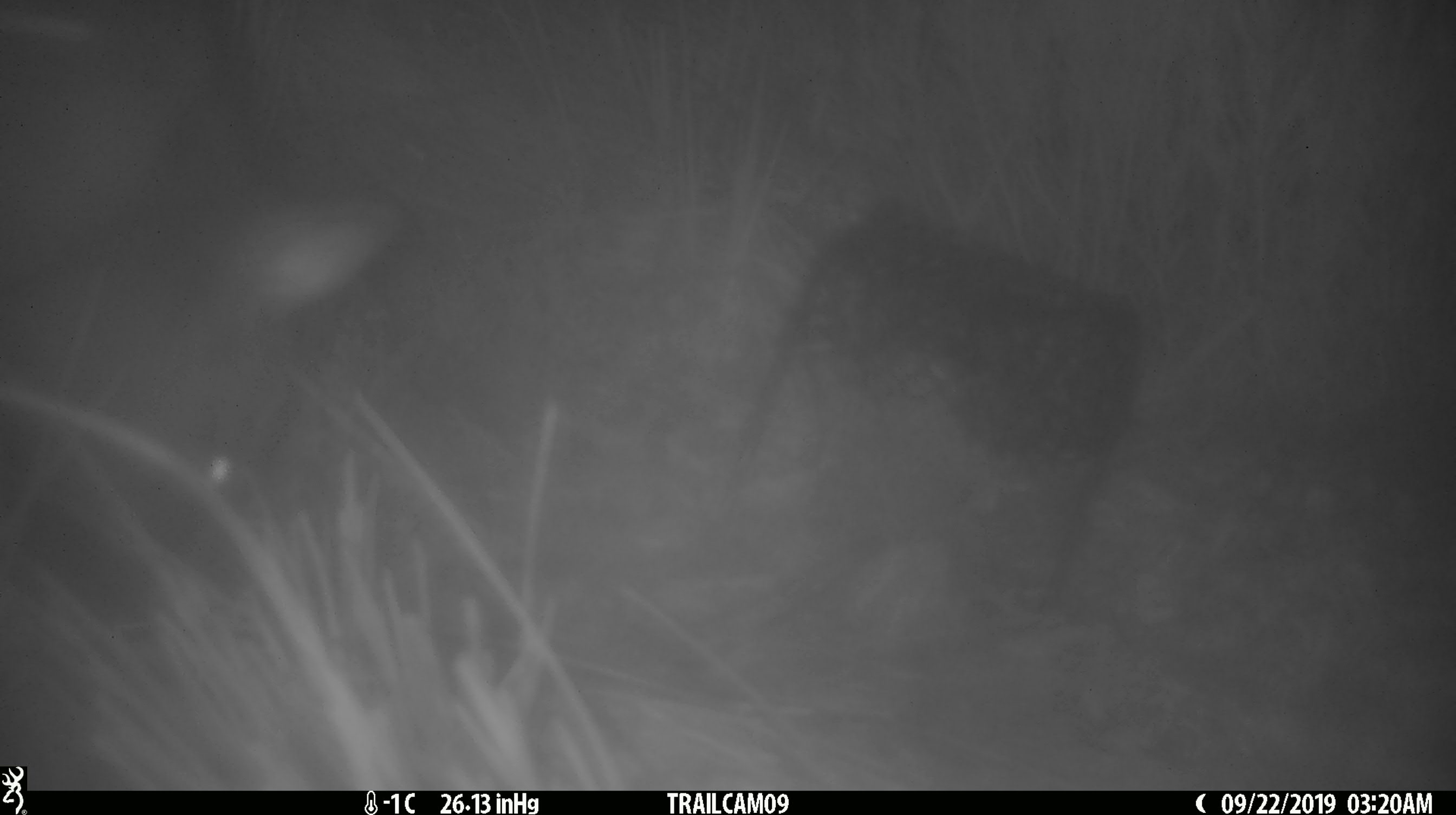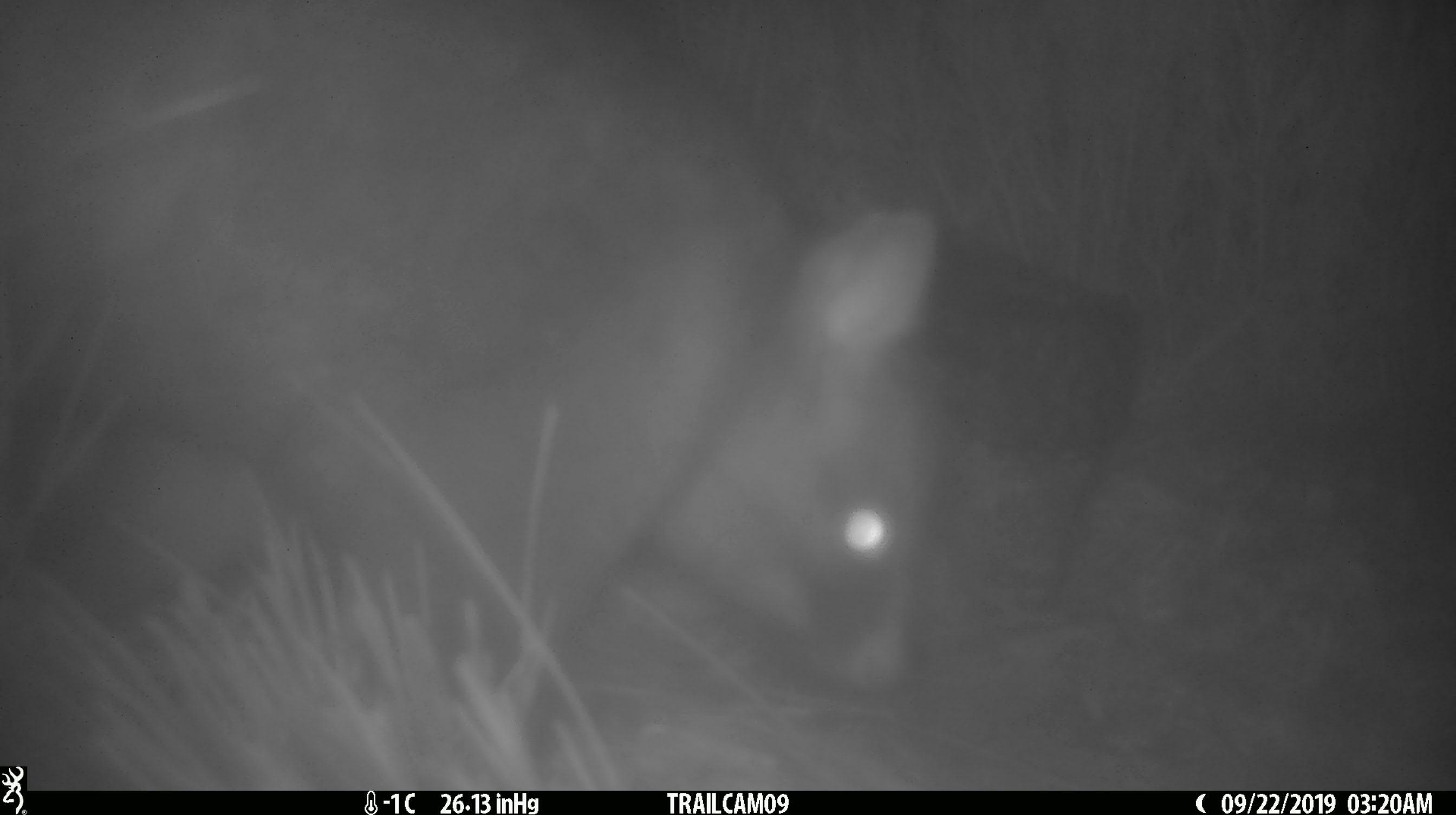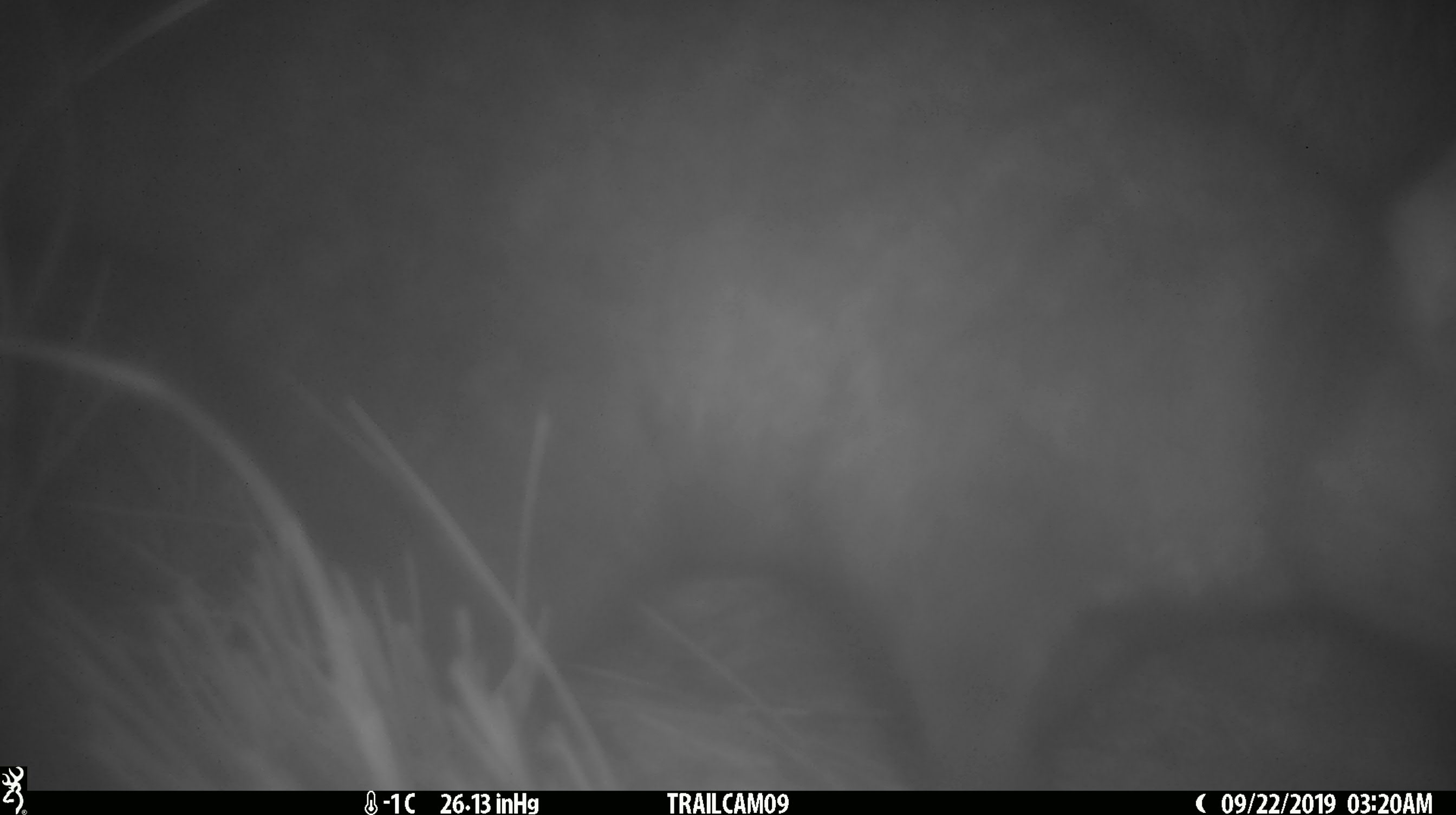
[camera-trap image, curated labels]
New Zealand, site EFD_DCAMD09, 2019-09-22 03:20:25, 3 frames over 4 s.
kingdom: Animalia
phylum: Chordata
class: Mammalia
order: Diprotodontia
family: Phalangeridae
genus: Trichosurus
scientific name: Trichosurus vulpecula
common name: common brushtail possum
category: possum